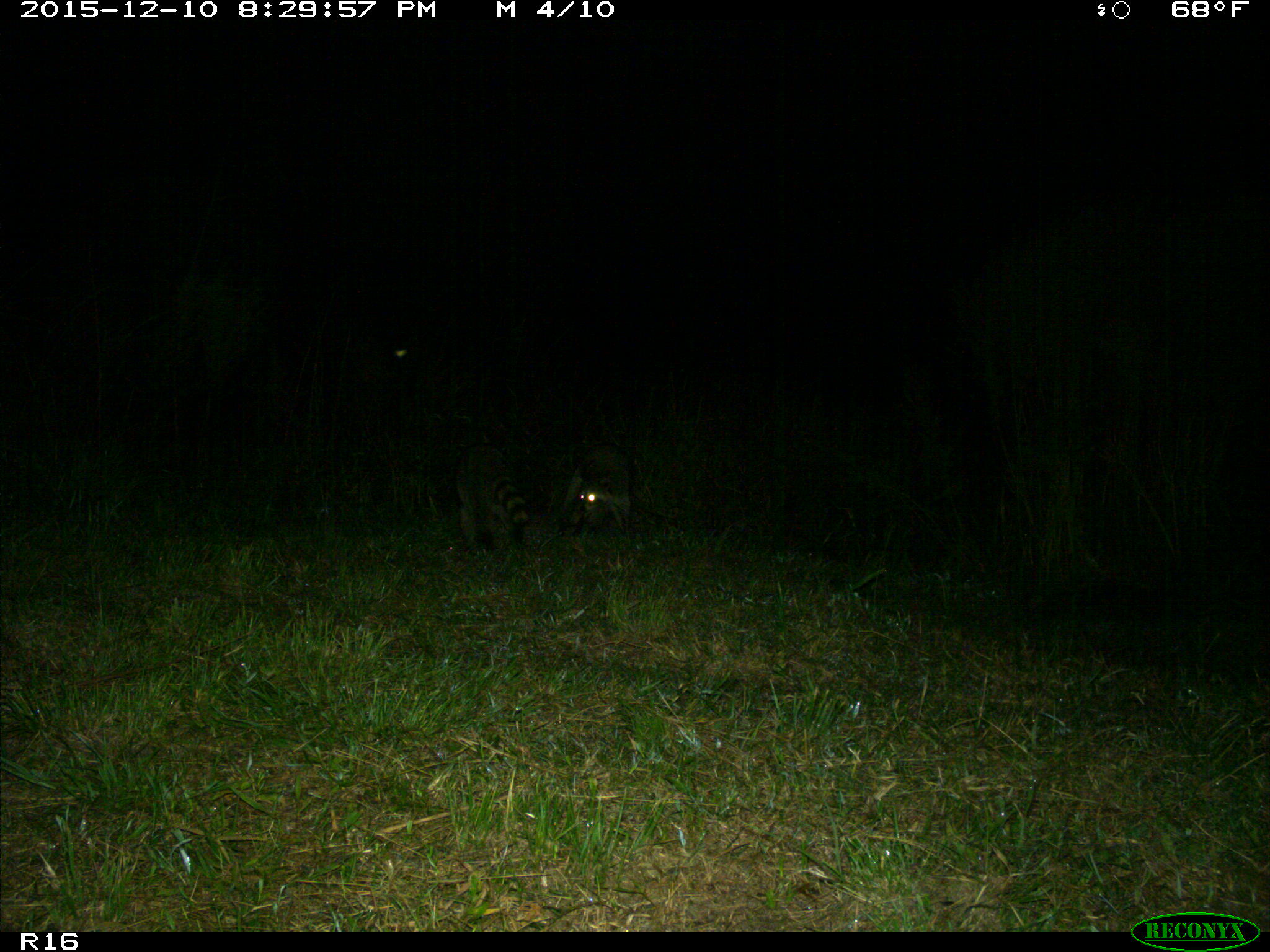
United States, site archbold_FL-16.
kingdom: Animalia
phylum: Chordata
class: Mammalia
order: Carnivora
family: Procyonidae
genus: Procyon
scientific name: Procyon lotor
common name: common raccoon